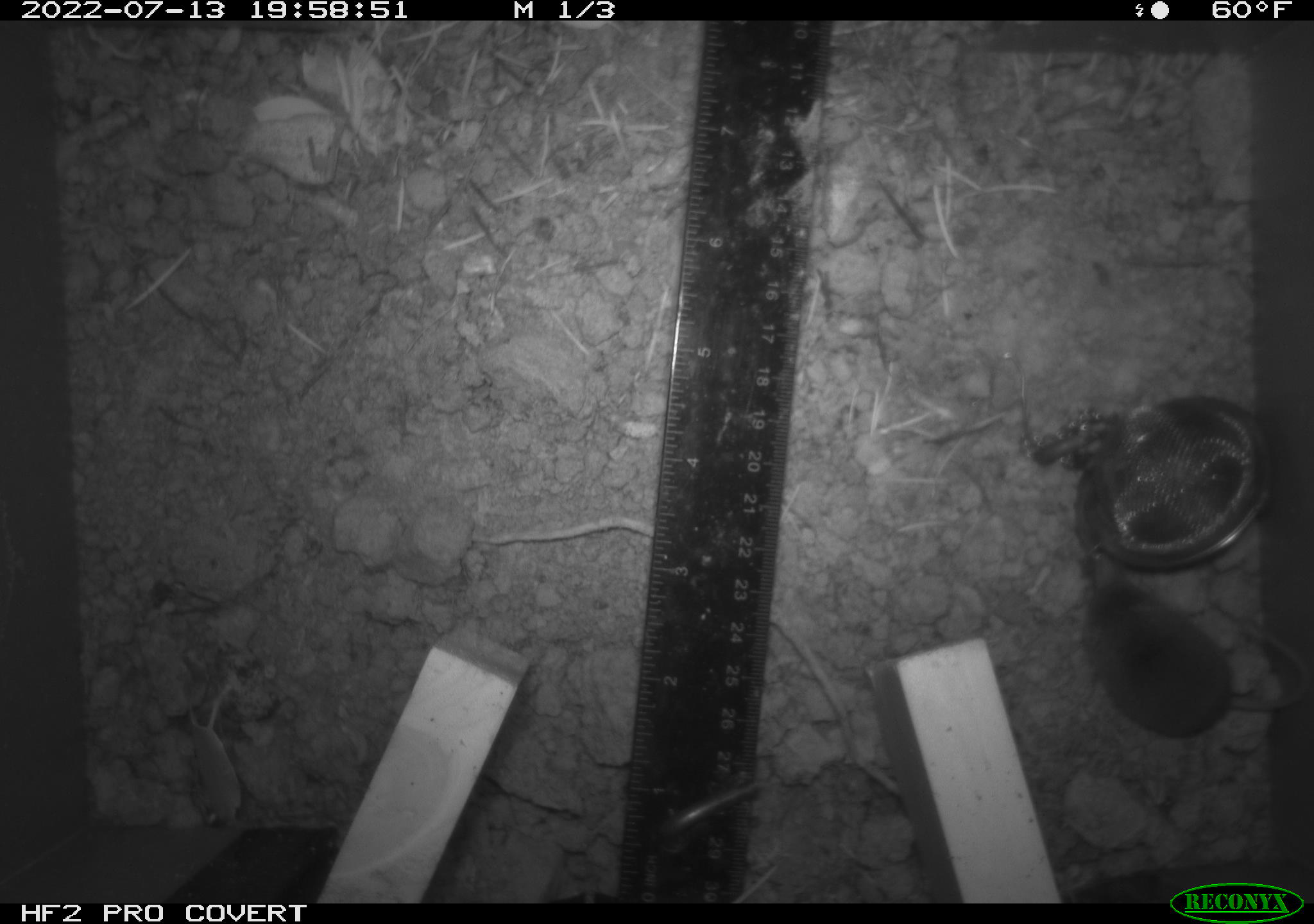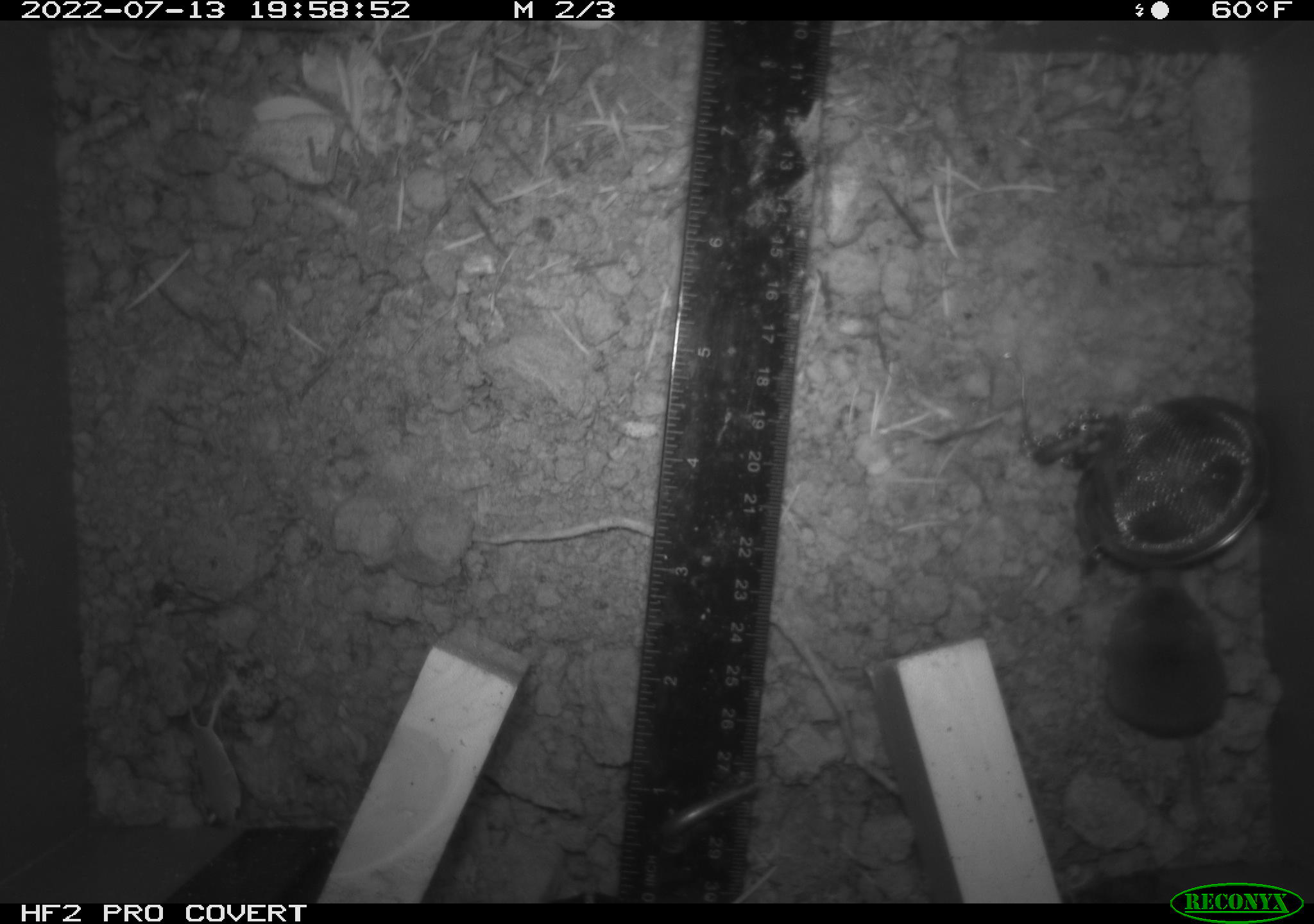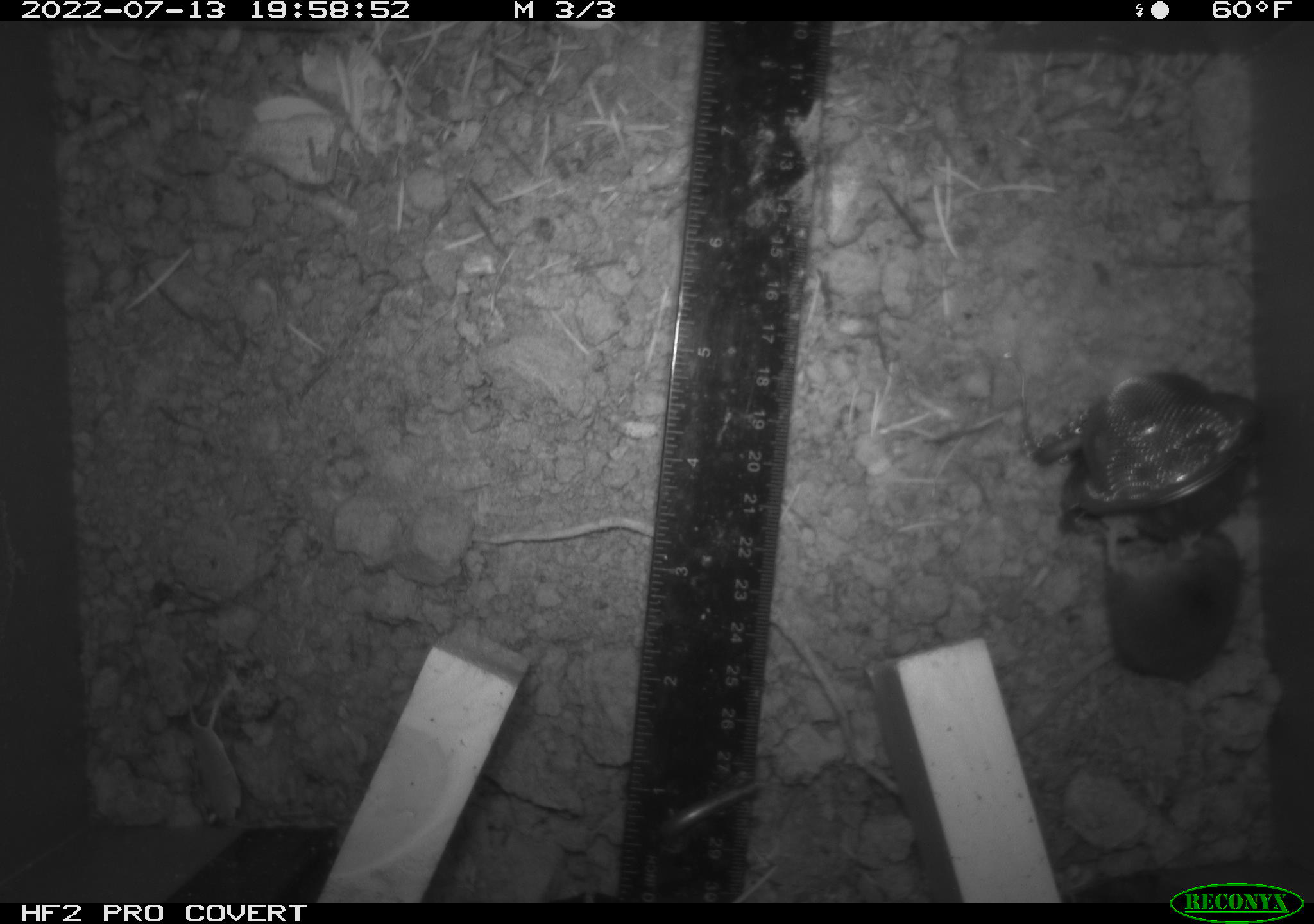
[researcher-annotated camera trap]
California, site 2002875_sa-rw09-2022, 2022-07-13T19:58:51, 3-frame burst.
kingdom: Animalia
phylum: Chordata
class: Mammalia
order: Eulipotyphla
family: Soricidae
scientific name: Soricidae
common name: shrews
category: soricidae family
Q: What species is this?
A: Soricidae family (shrews) (Soricidae).